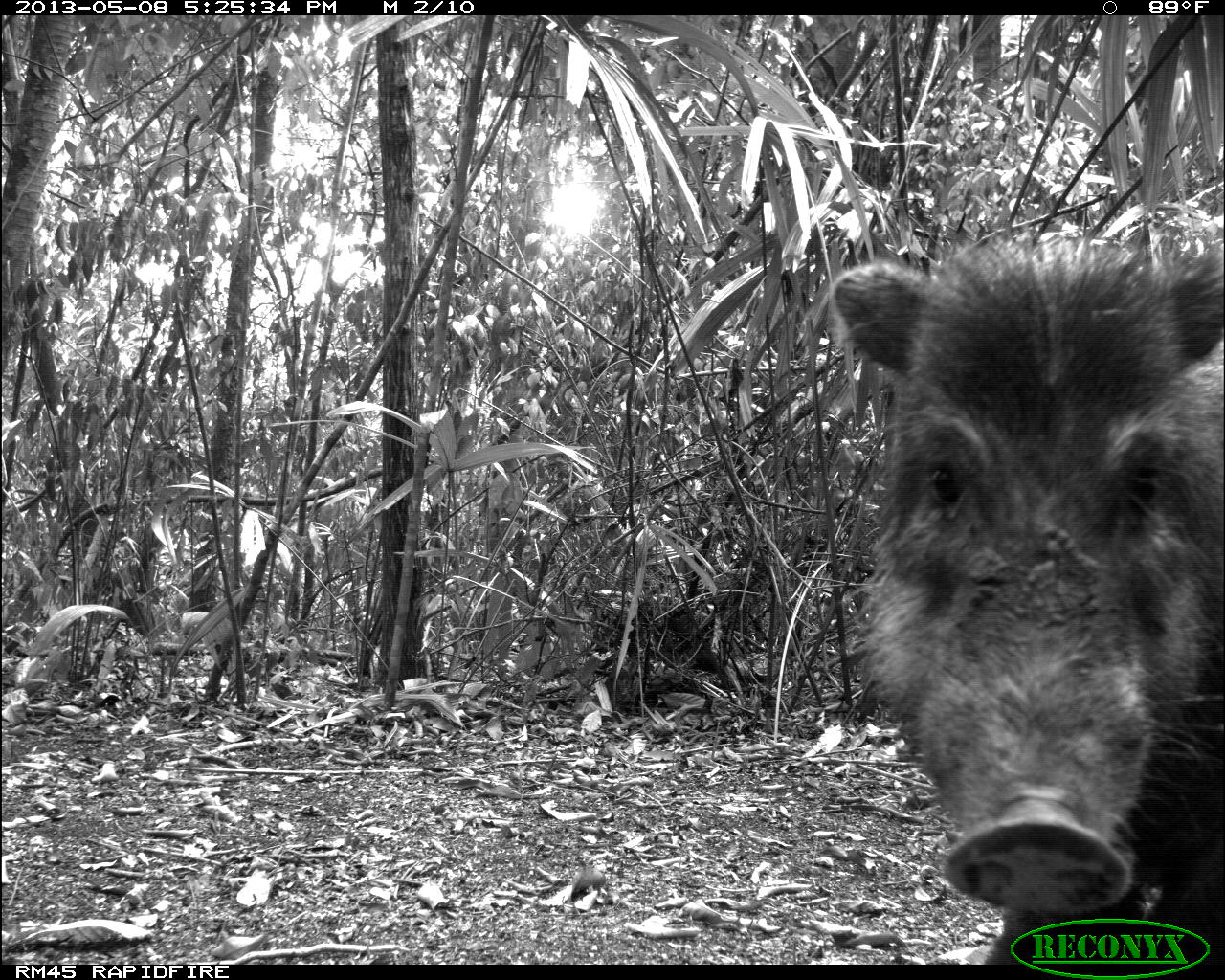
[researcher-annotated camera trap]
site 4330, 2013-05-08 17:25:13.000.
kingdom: Animalia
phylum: Chordata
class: Mammalia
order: Artiodactyla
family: Tayassuidae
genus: Tayassu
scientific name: Tayassu pecari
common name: white-lipped peccary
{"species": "Tayassu pecari (white-lipped peccary)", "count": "4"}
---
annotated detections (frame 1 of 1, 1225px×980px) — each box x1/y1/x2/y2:
tayassu pecari: 827/234/1225/962